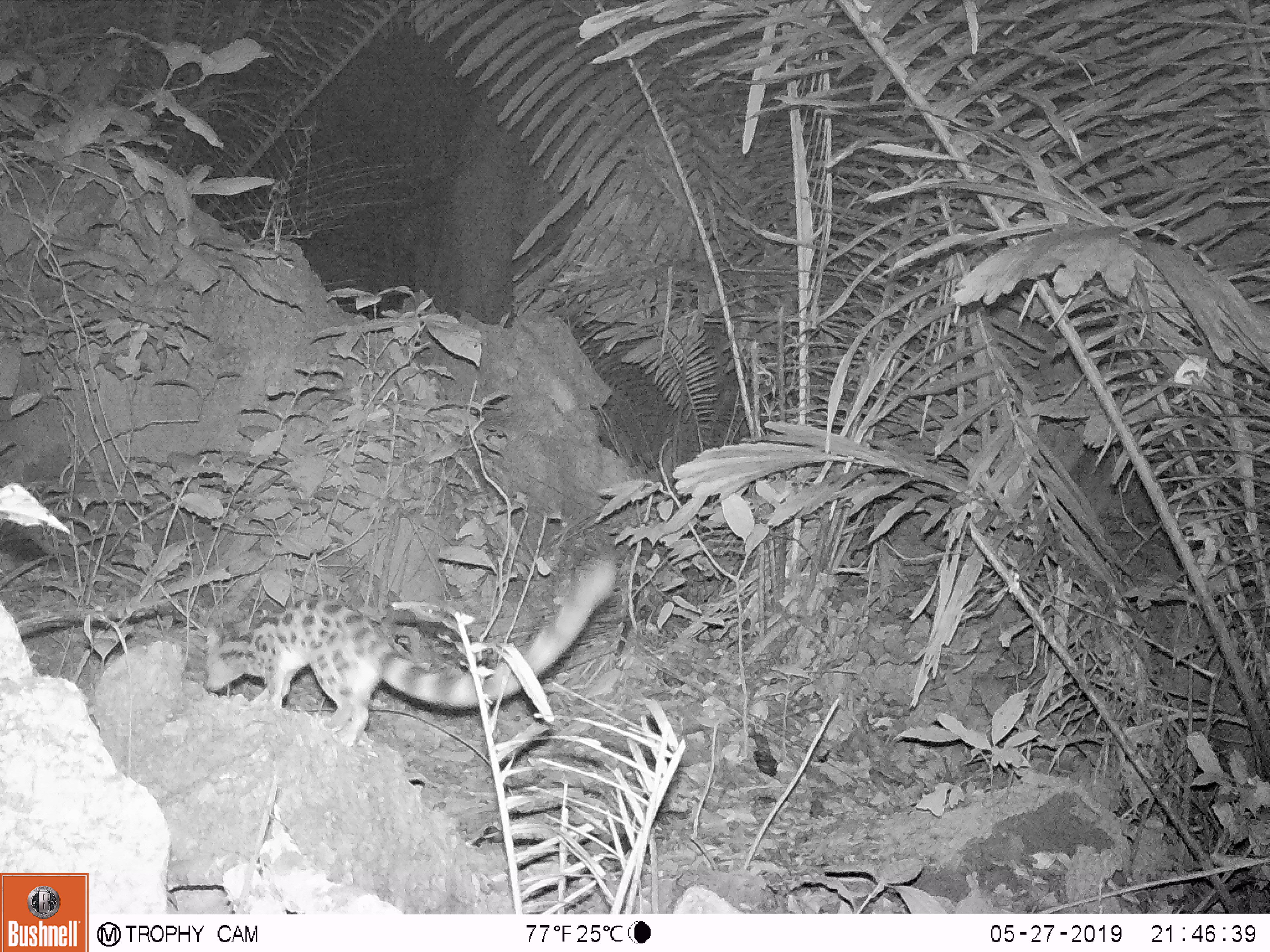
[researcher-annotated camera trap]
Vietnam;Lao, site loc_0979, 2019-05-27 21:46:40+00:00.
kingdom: Animalia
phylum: Chordata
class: Mammalia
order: Carnivora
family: Prionodontidae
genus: Prionodon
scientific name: Prionodon pardicolor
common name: spotted linsang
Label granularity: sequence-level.